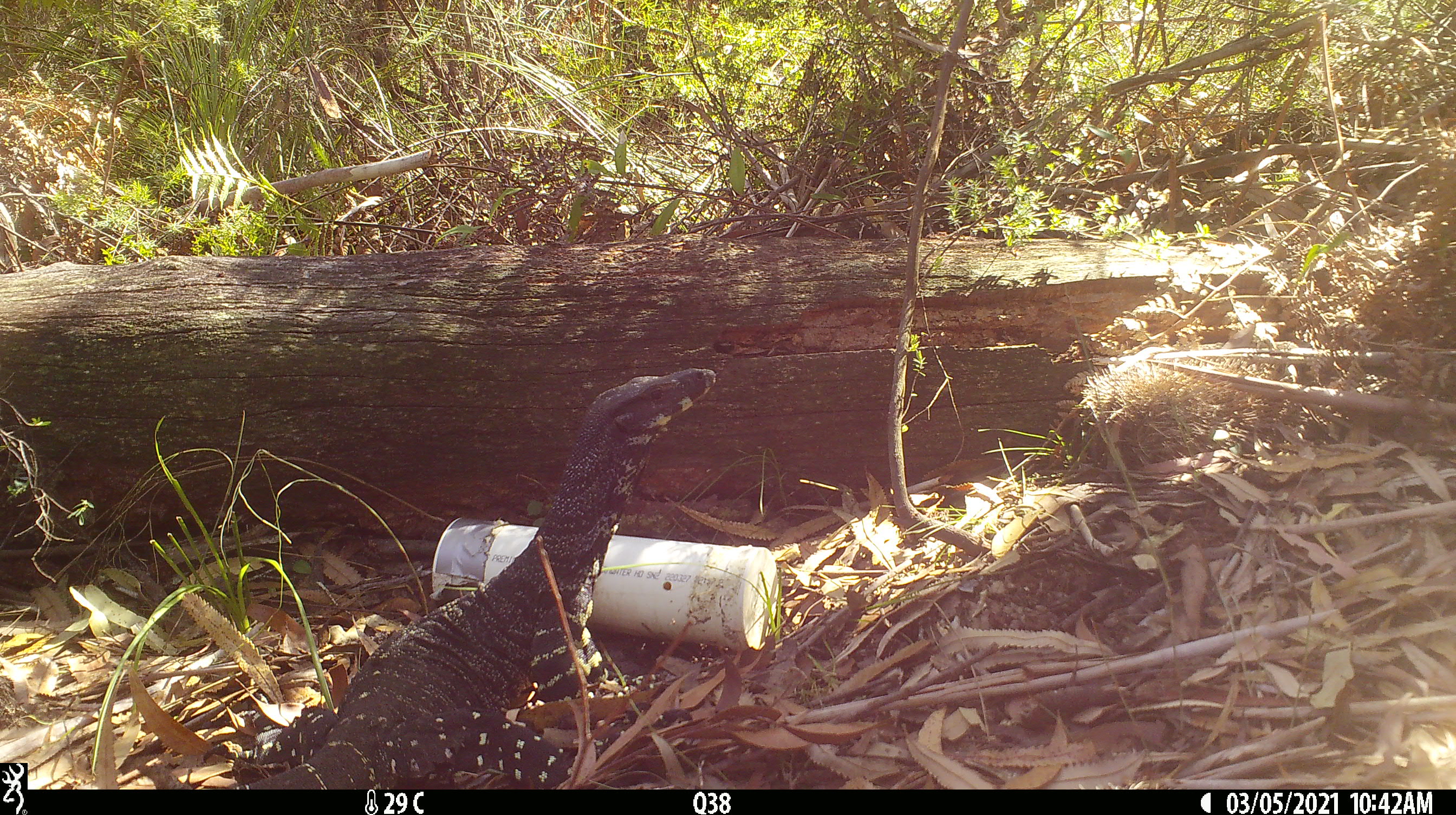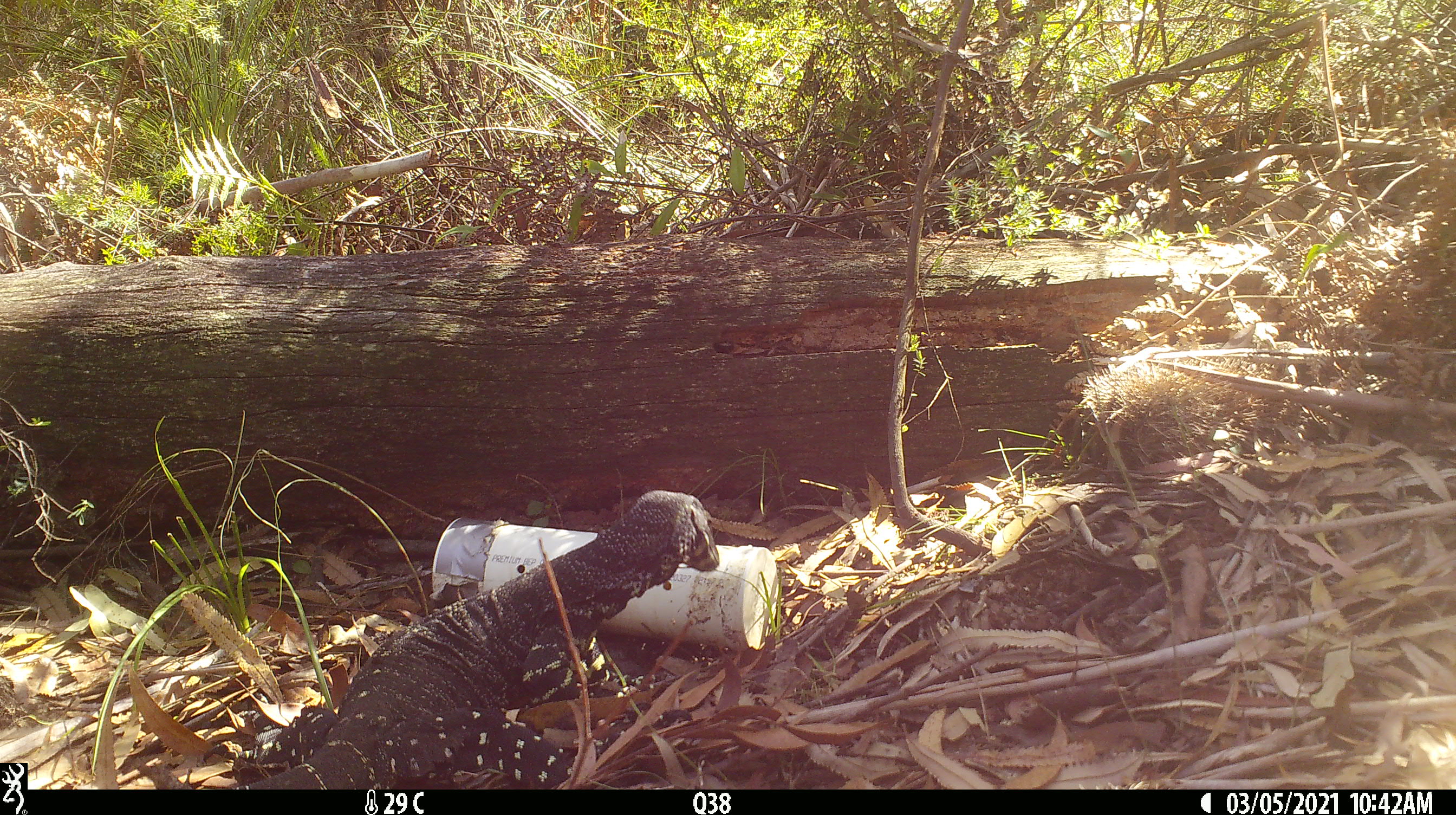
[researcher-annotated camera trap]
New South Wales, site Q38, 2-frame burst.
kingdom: Animalia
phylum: Chordata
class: Reptilia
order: Squamata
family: Varanidae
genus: Varanus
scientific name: Varanus varius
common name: lace monitor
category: goanna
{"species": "goanna (lace monitor) (Varanus varius)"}